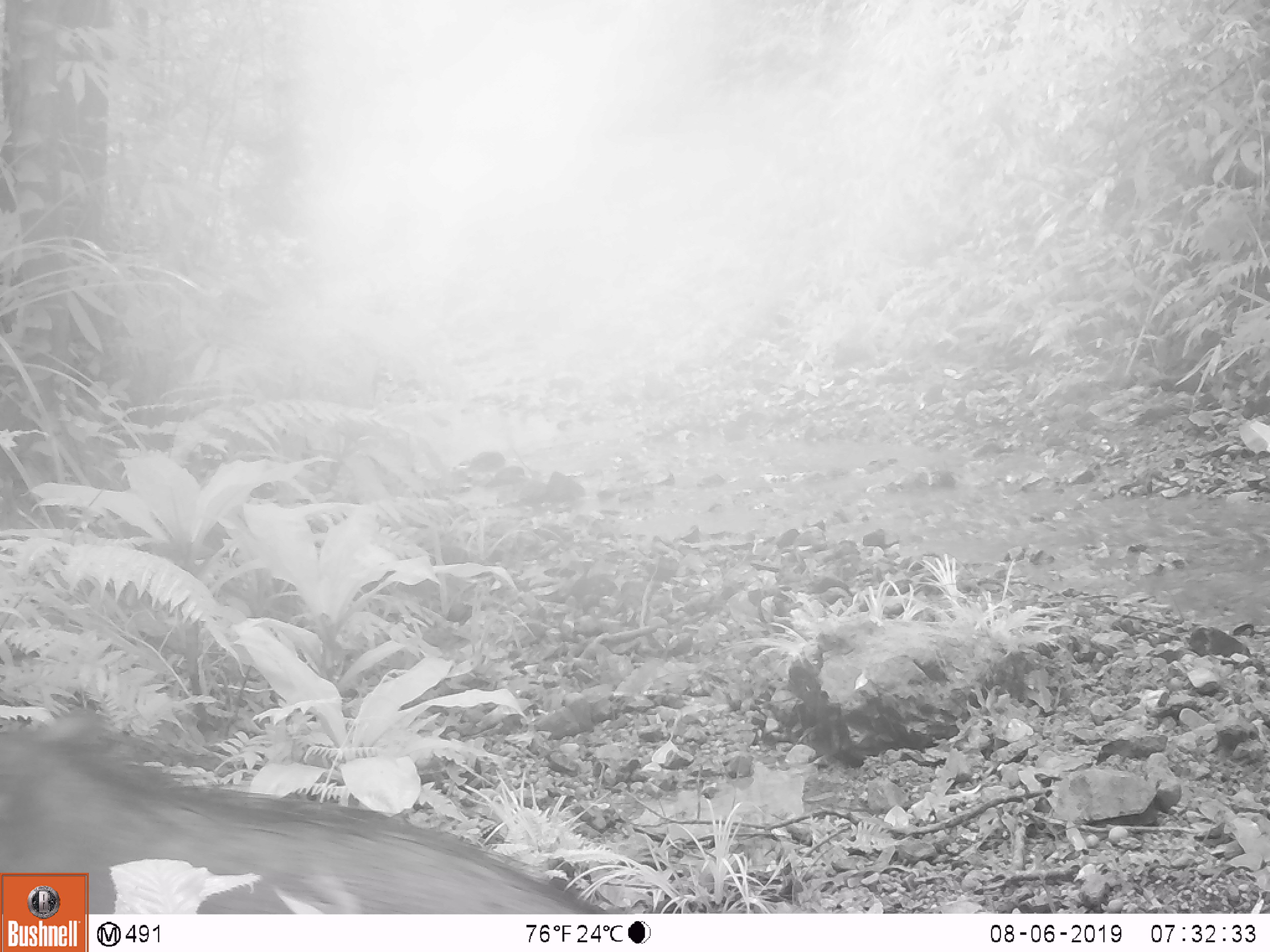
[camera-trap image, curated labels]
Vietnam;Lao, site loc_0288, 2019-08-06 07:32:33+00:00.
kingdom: Animalia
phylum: Chordata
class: Mammalia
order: Artiodactyla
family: Suidae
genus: Sus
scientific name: Sus scrofa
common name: eurasian wild pig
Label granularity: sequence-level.